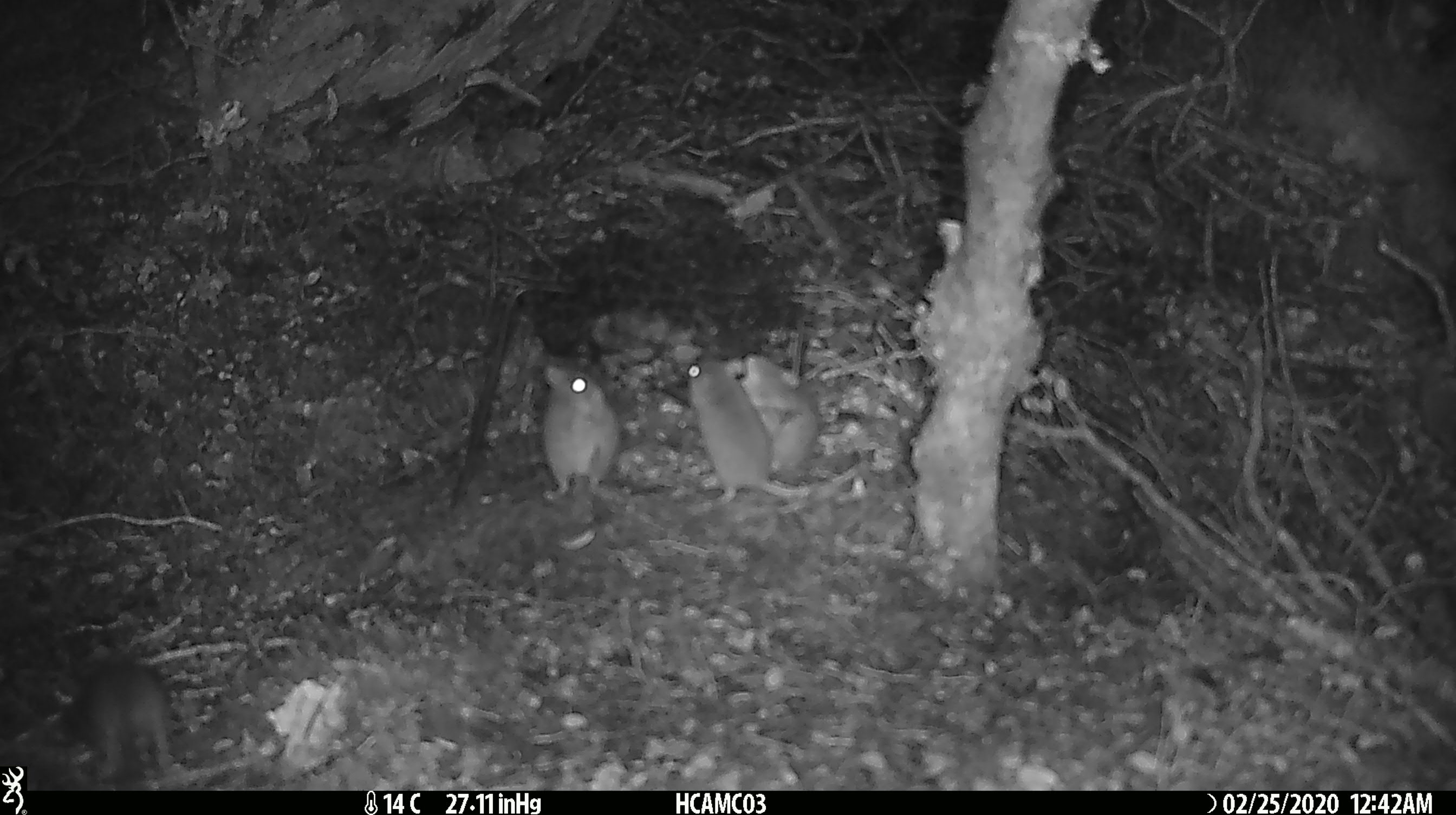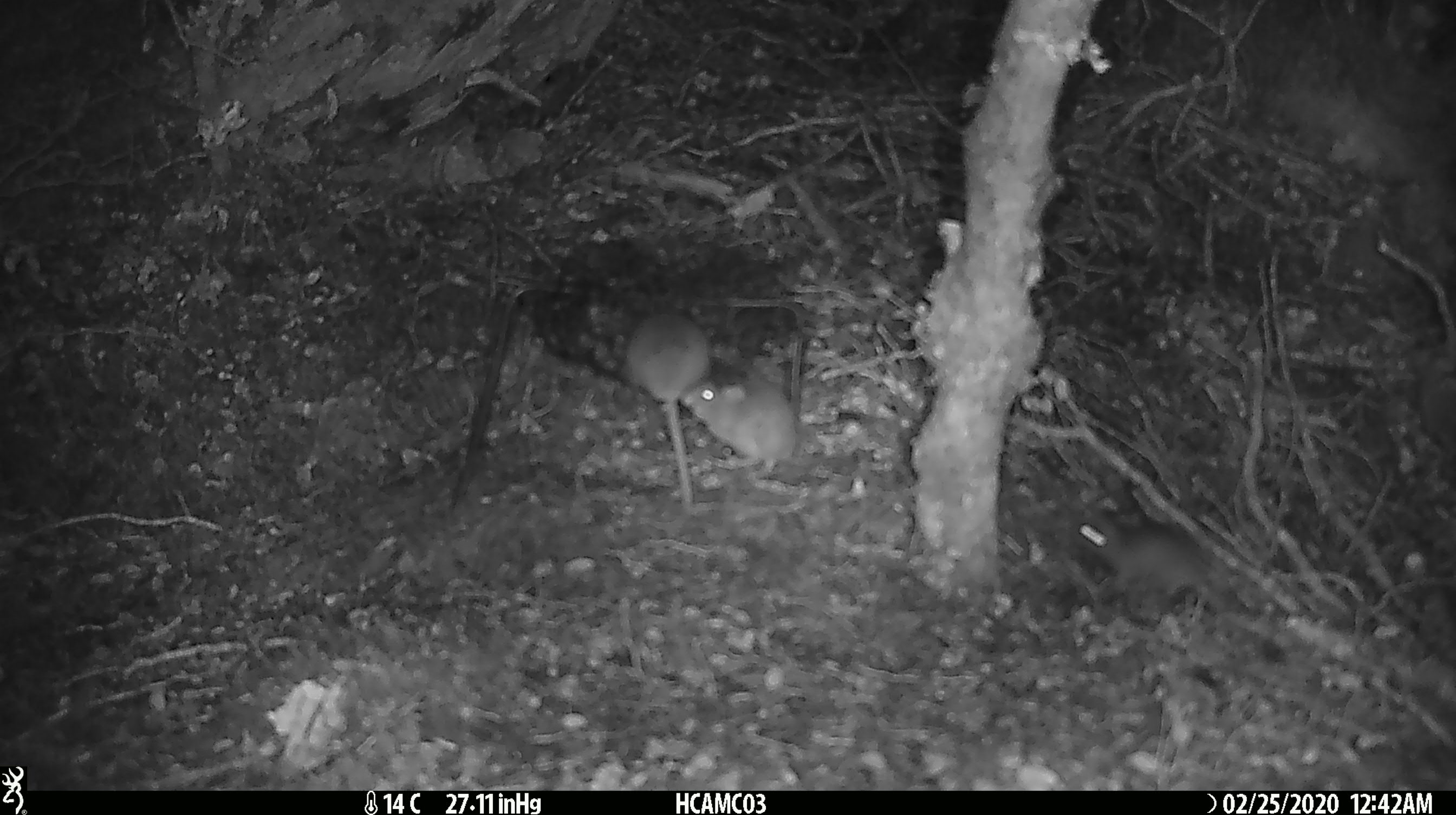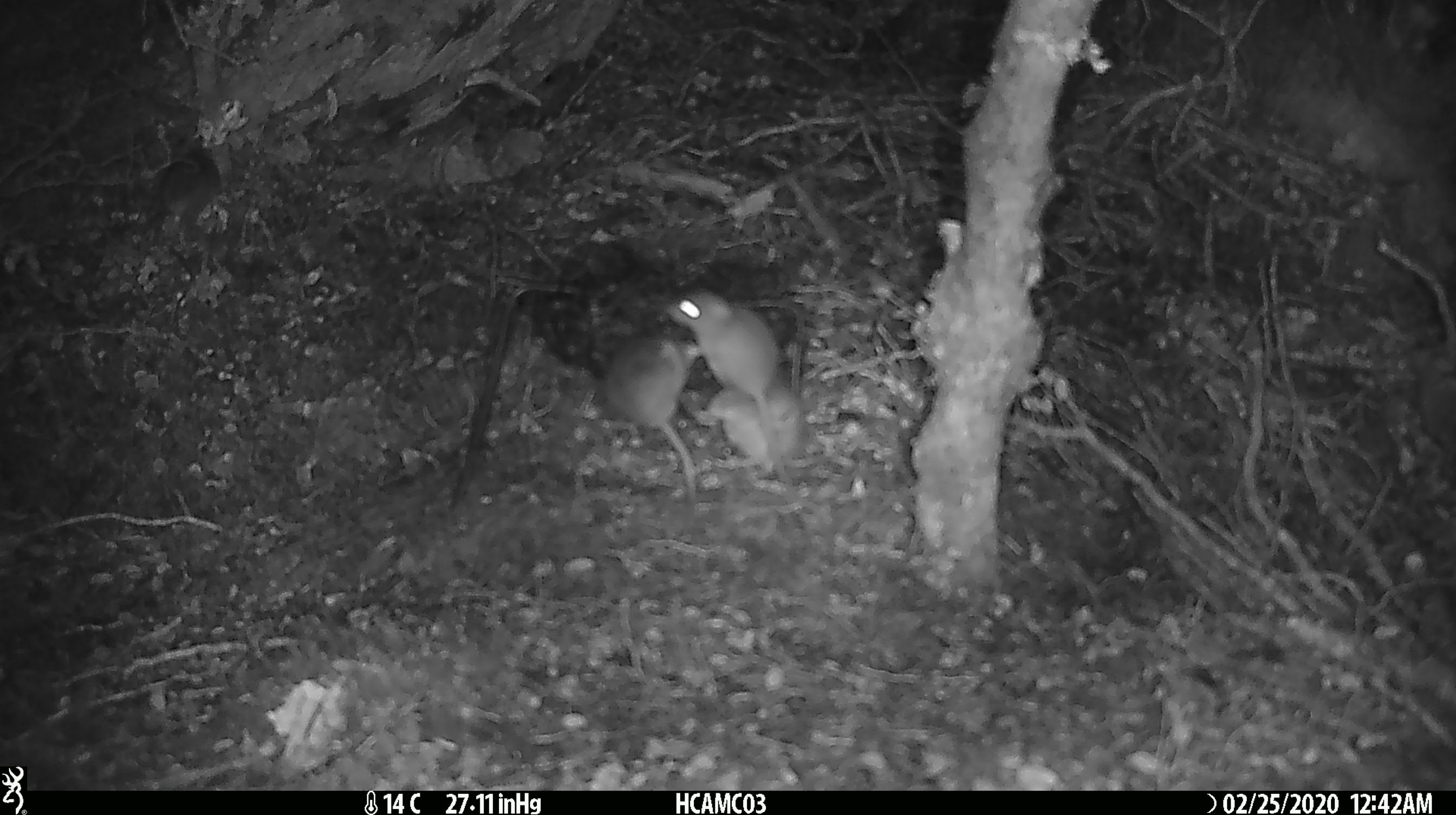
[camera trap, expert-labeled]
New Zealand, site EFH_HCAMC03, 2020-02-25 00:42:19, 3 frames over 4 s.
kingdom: Animalia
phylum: Chordata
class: Mammalia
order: Rodentia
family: Muridae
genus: Mus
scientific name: Mus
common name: mouse